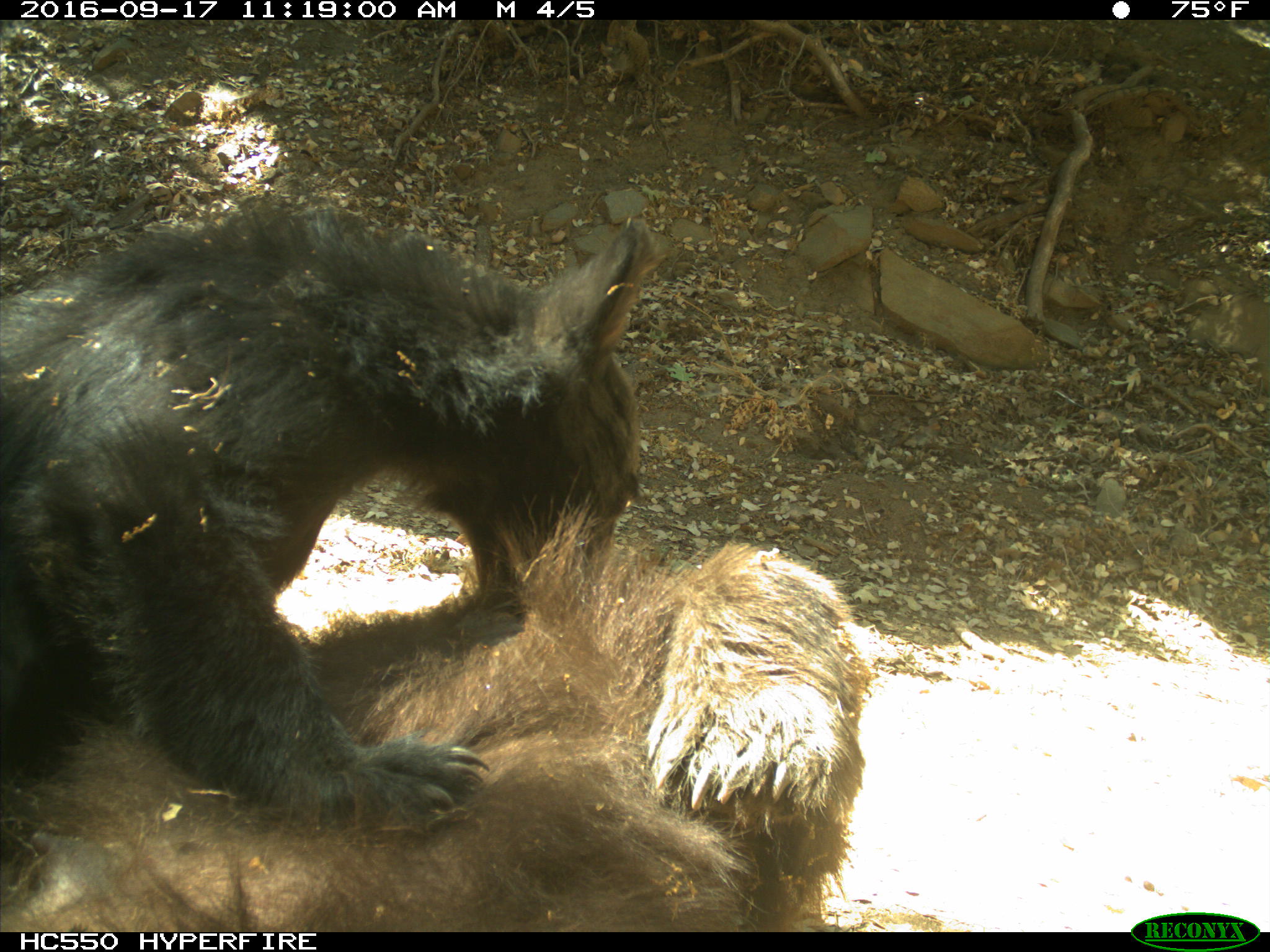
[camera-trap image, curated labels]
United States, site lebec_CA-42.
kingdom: Animalia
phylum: Chordata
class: Mammalia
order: Carnivora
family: Ursidae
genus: Ursus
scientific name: Ursus americanus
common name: american black bear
Ursus americanus (american black bear).